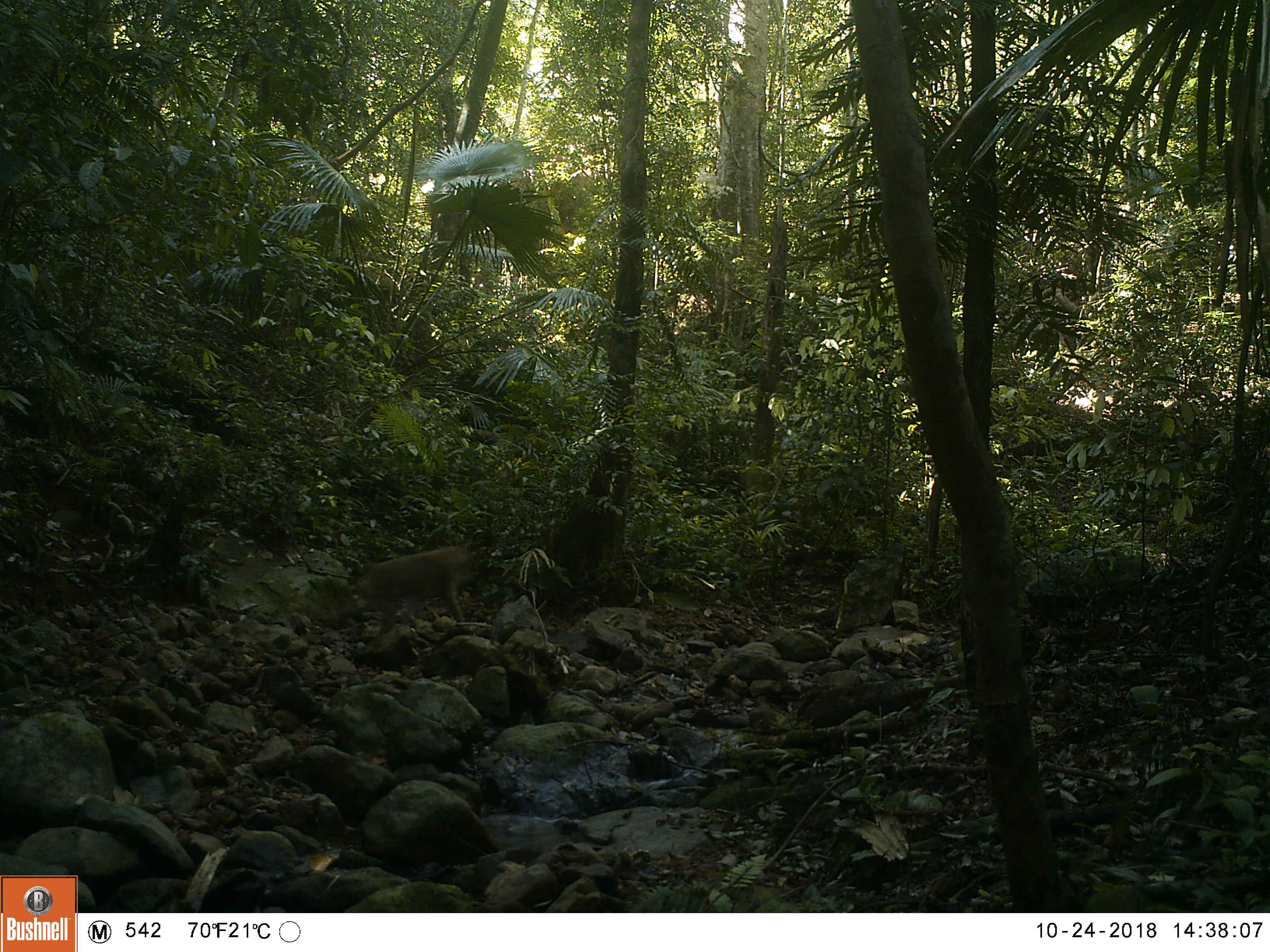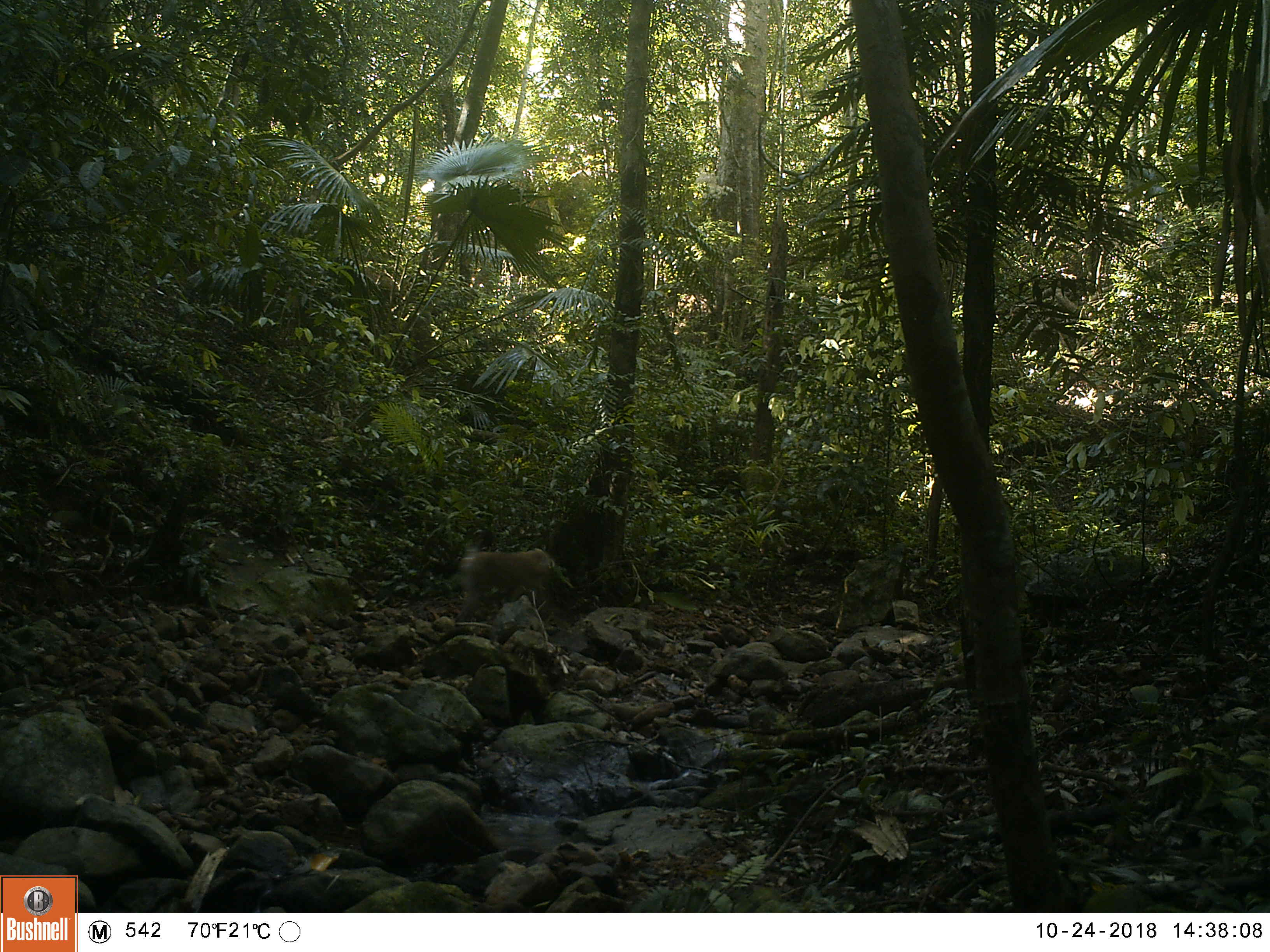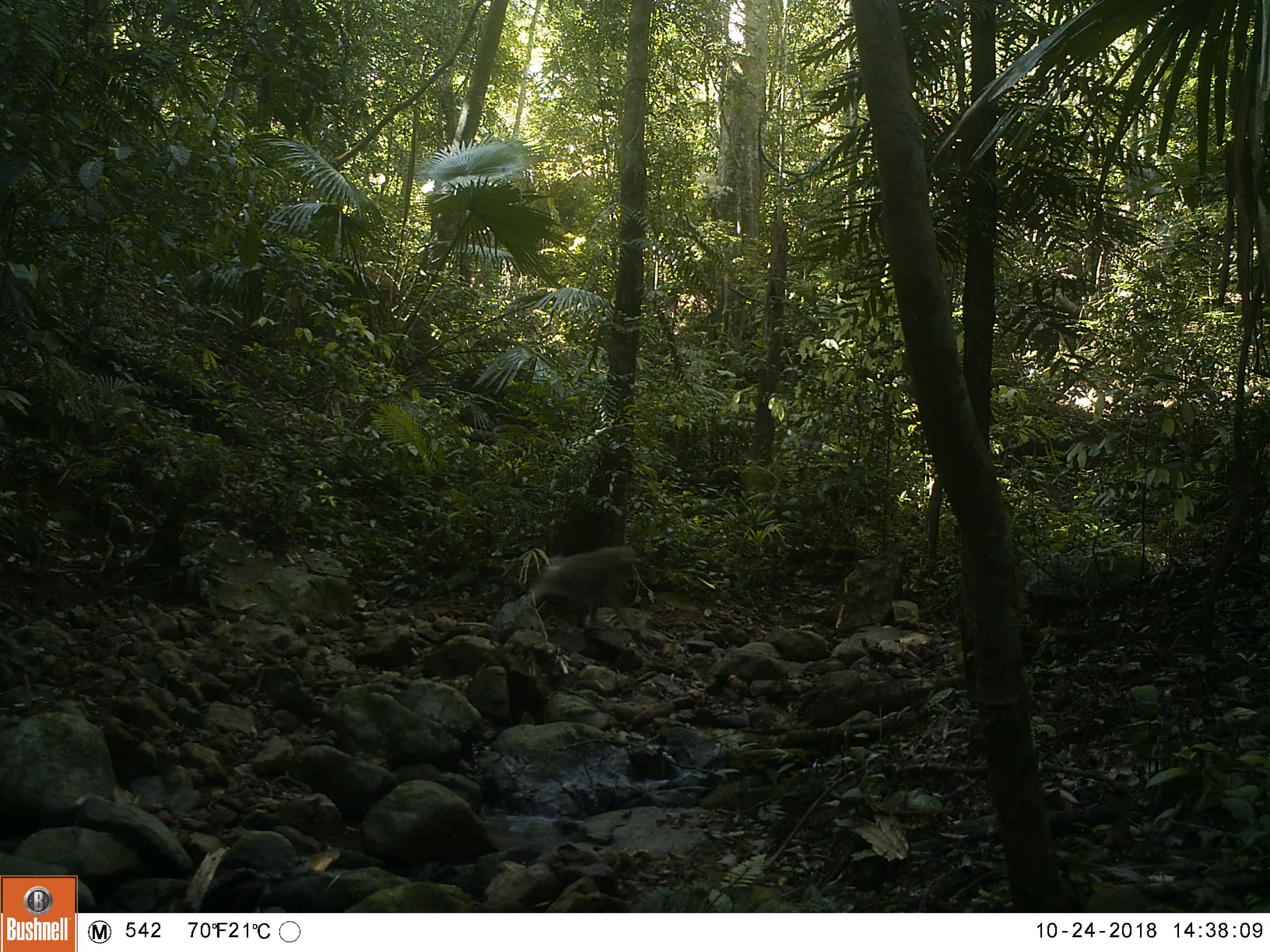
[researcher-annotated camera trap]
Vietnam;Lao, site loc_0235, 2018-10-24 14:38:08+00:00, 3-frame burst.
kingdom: Animalia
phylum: Chordata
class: Mammalia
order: Primates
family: Cercopithecidae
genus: Macaca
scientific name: Macaca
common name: macaques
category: assam or rhesus macaque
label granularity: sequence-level